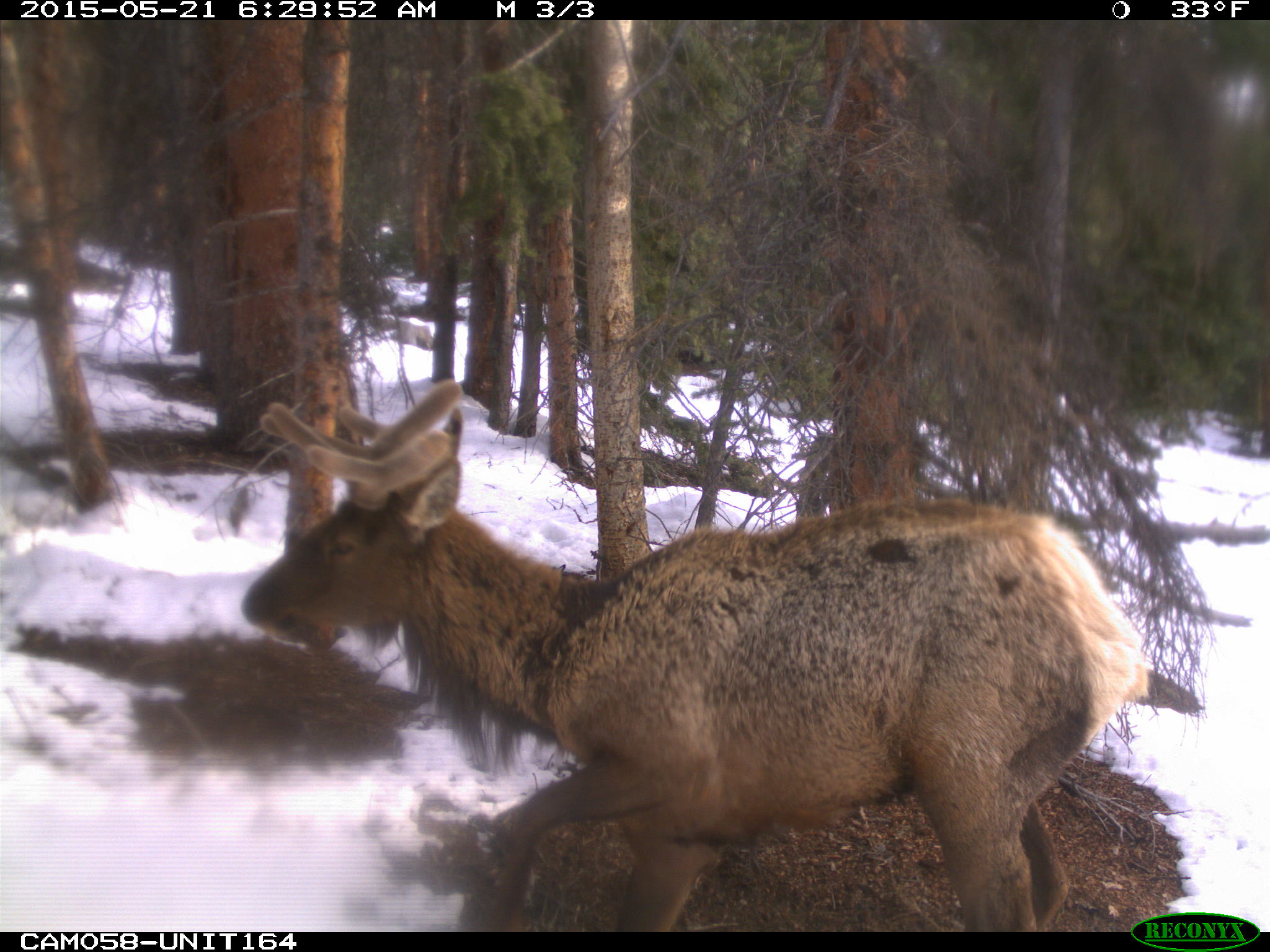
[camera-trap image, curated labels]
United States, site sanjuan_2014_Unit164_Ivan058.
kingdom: Animalia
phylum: Chordata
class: Mammalia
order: Artiodactyla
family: Cervidae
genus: Cervus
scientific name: Cervus elaphus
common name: red deer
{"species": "Cervus elaphus (red deer)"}